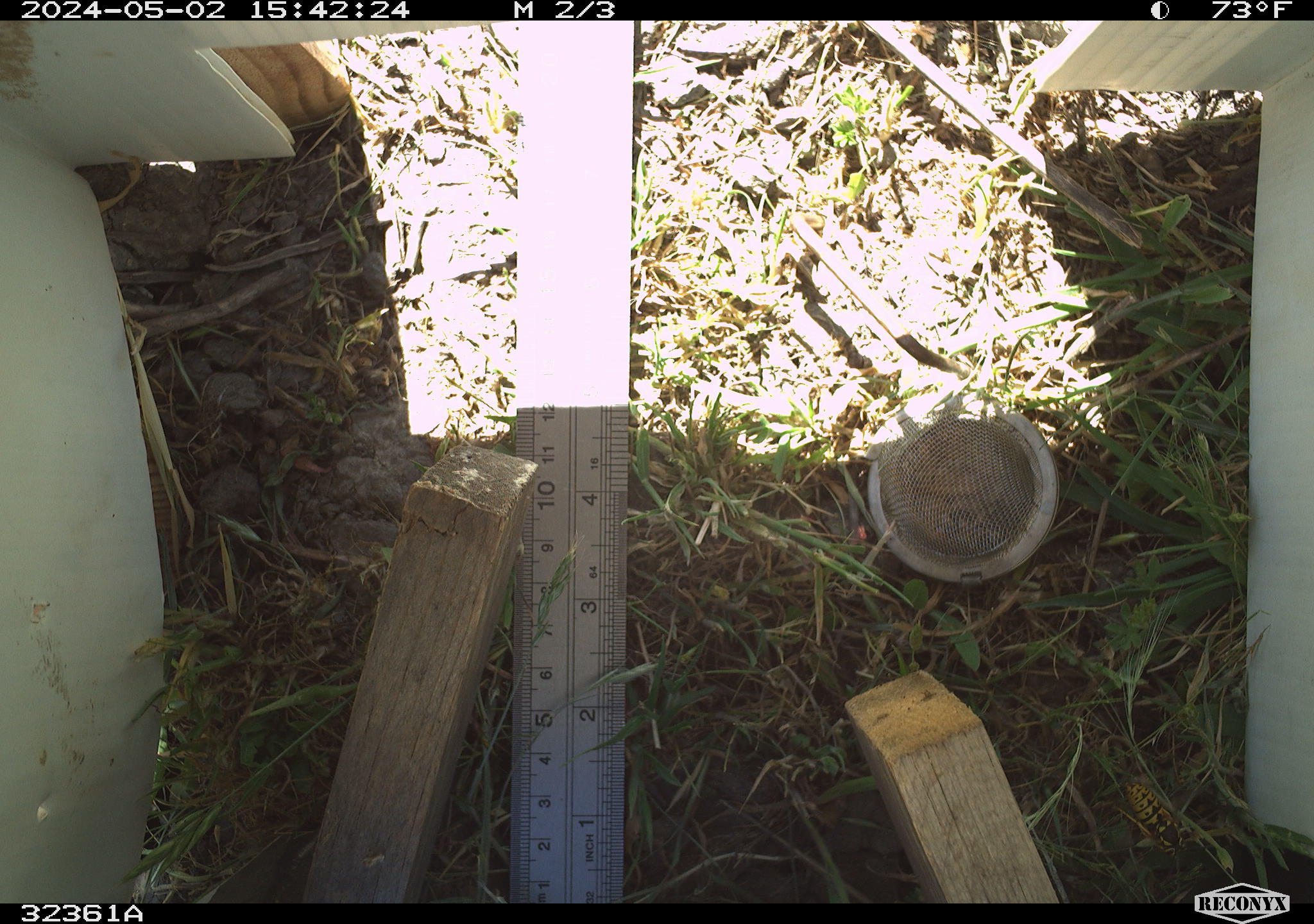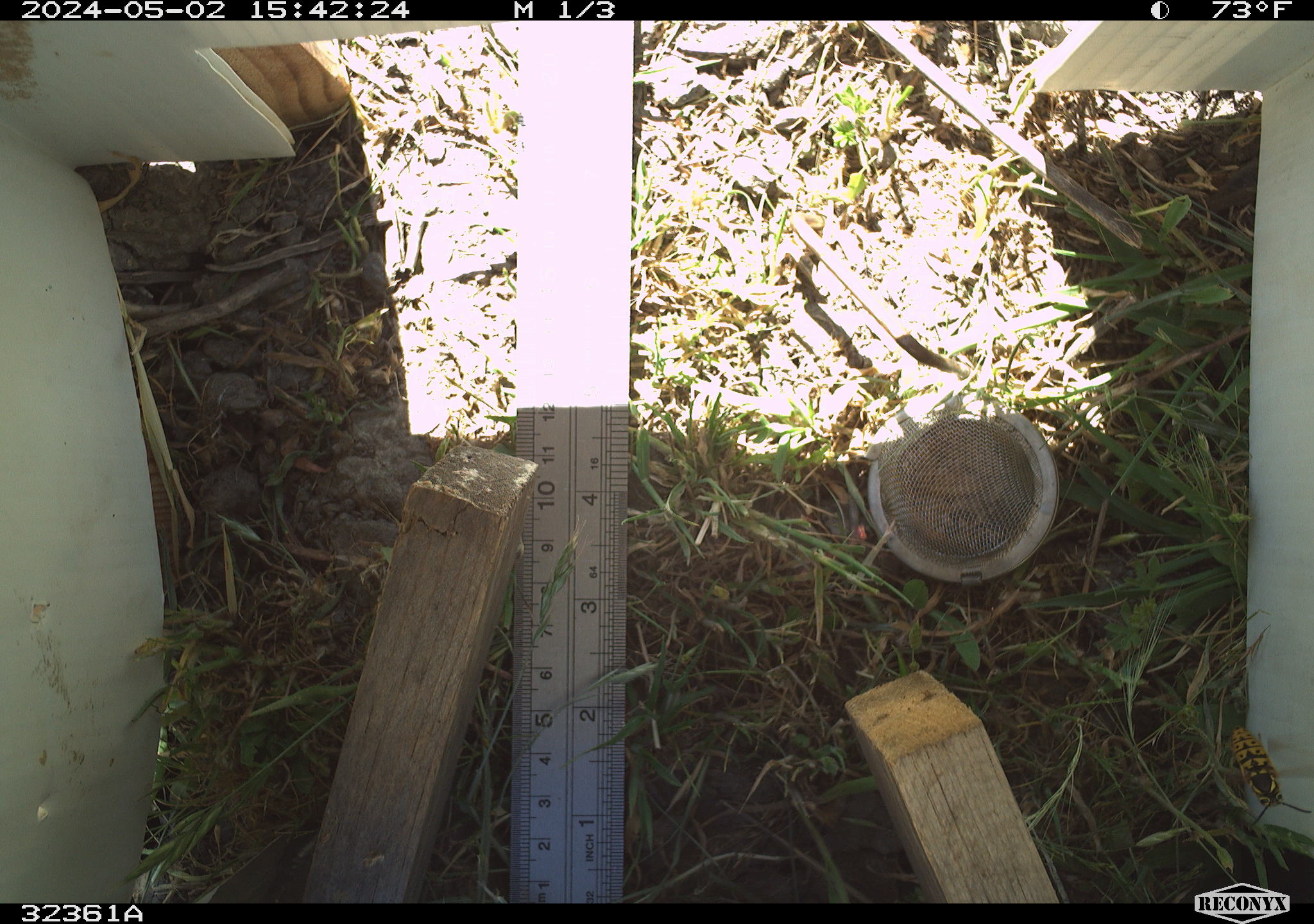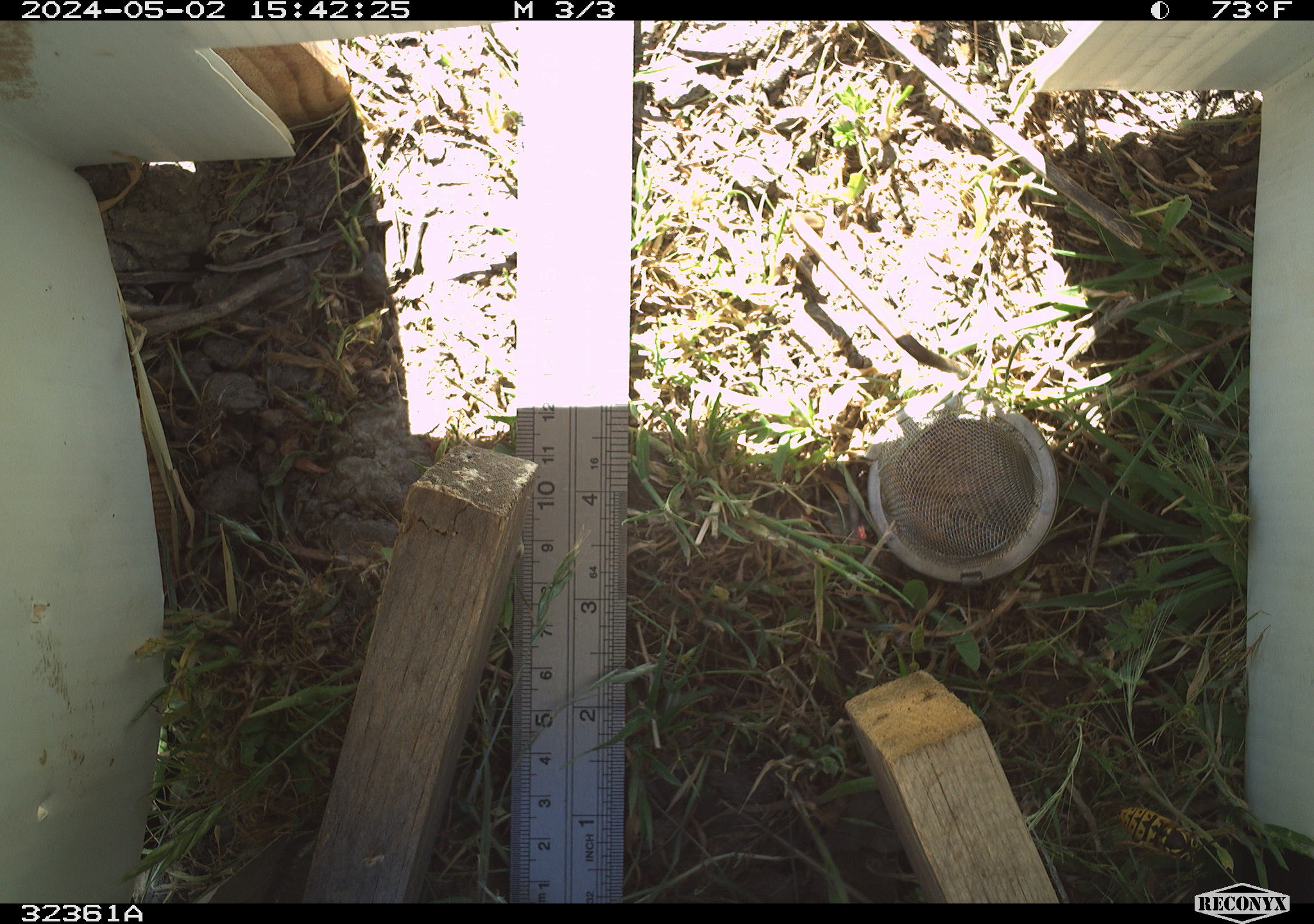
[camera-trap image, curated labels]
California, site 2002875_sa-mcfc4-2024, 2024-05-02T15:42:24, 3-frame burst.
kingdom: Animalia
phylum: Arthropoda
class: Insecta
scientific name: Insecta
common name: insect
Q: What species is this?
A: Insect (Insecta).